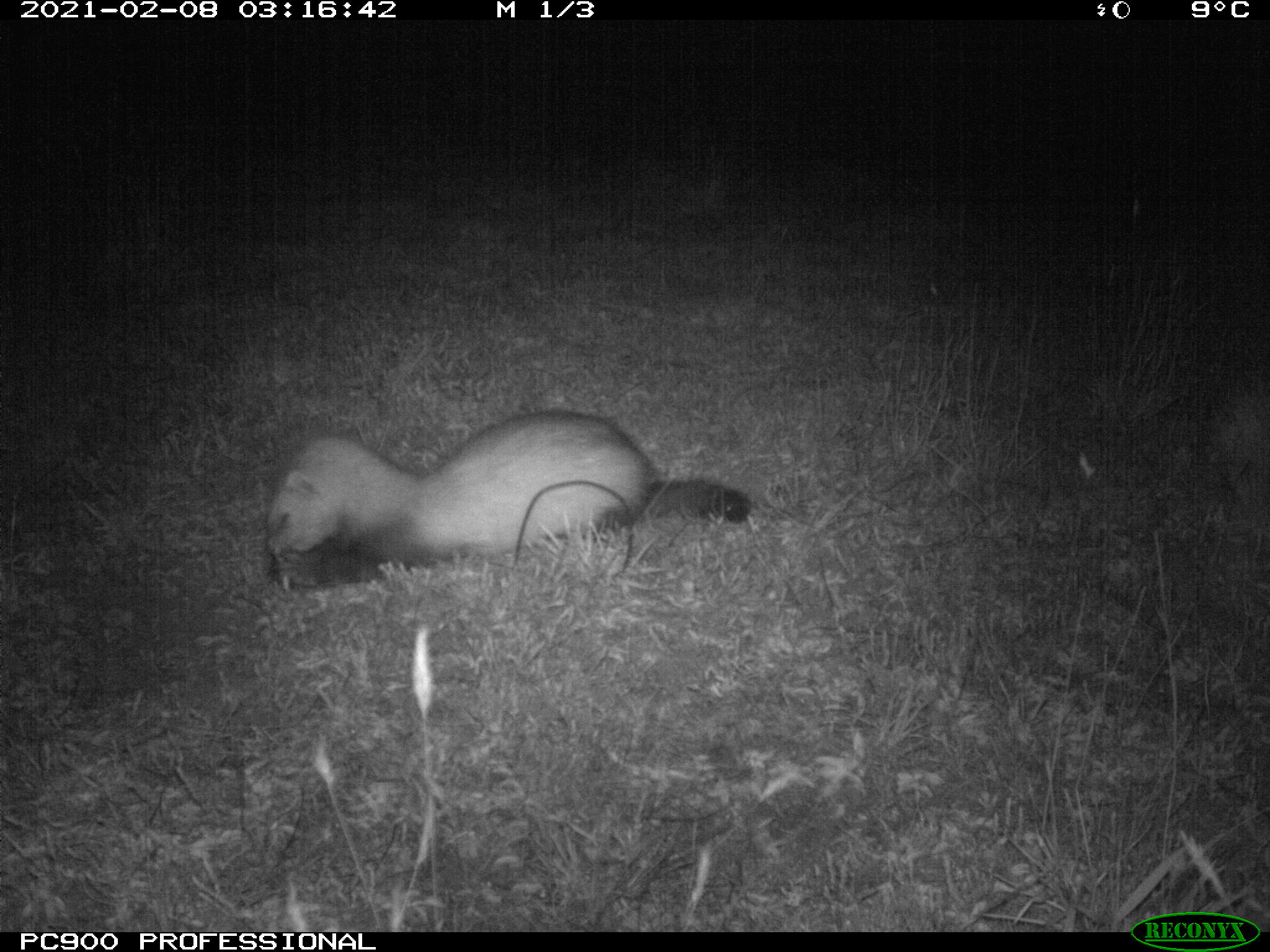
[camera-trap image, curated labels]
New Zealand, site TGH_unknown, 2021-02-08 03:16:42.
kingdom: Animalia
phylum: Chordata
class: Mammalia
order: Carnivora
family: Mustelidae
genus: Mustela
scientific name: Mustela furo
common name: ferret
Ferret (Mustela furo).